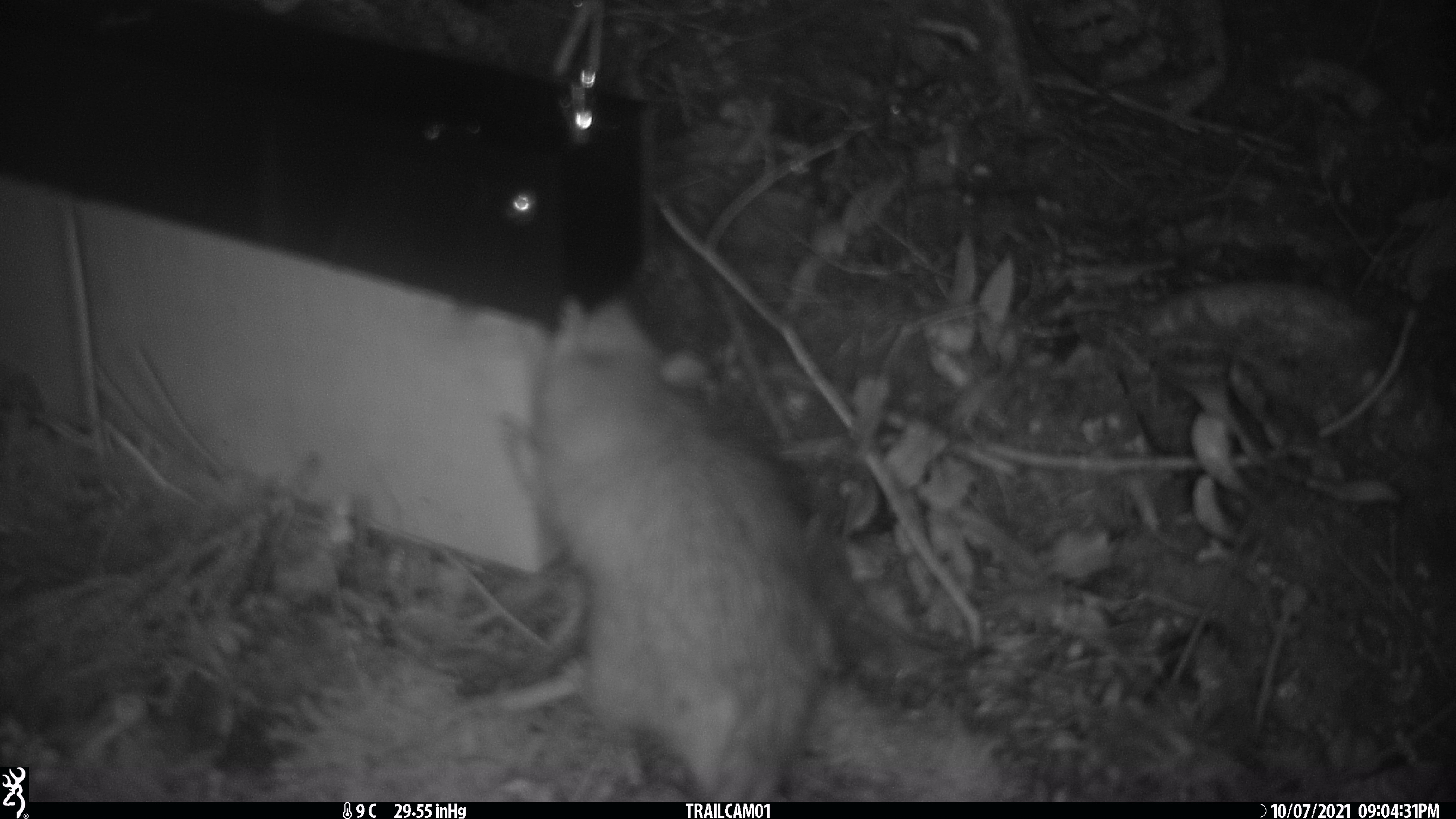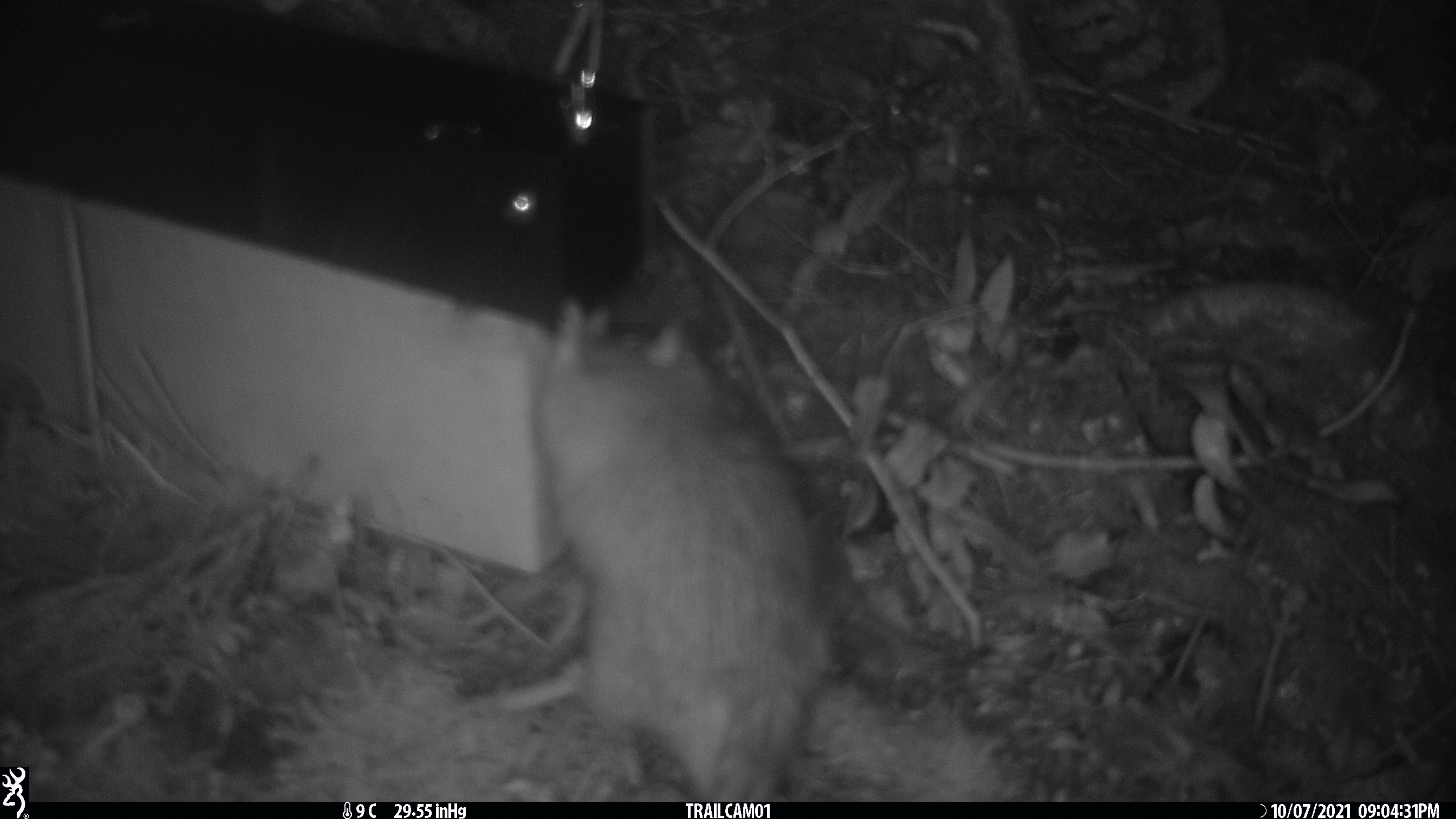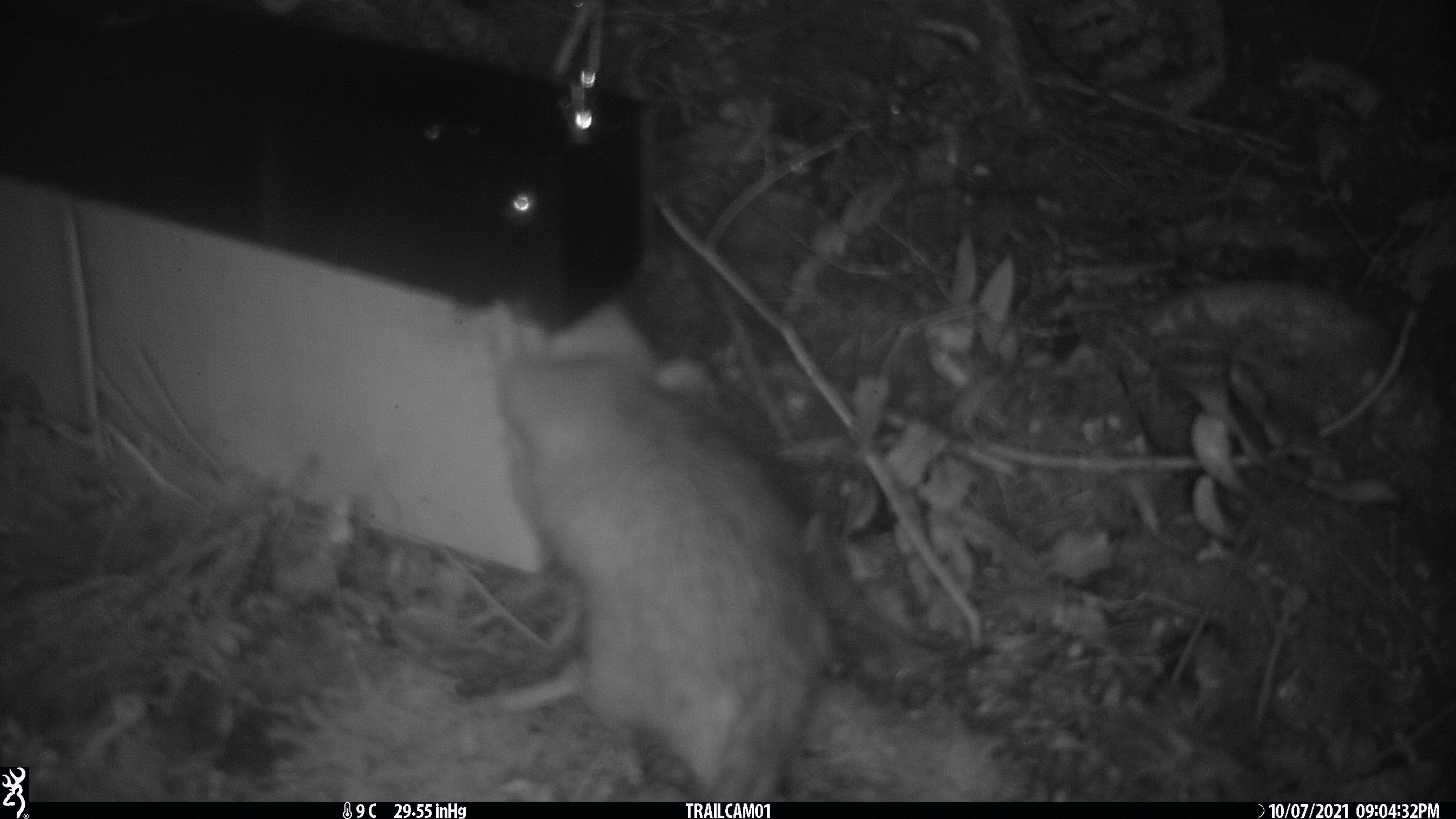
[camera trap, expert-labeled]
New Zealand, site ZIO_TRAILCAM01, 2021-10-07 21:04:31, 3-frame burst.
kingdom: Animalia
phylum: Chordata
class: Mammalia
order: Rodentia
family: Muridae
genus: Rattus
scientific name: Rattus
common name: rat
Rat (Rattus).